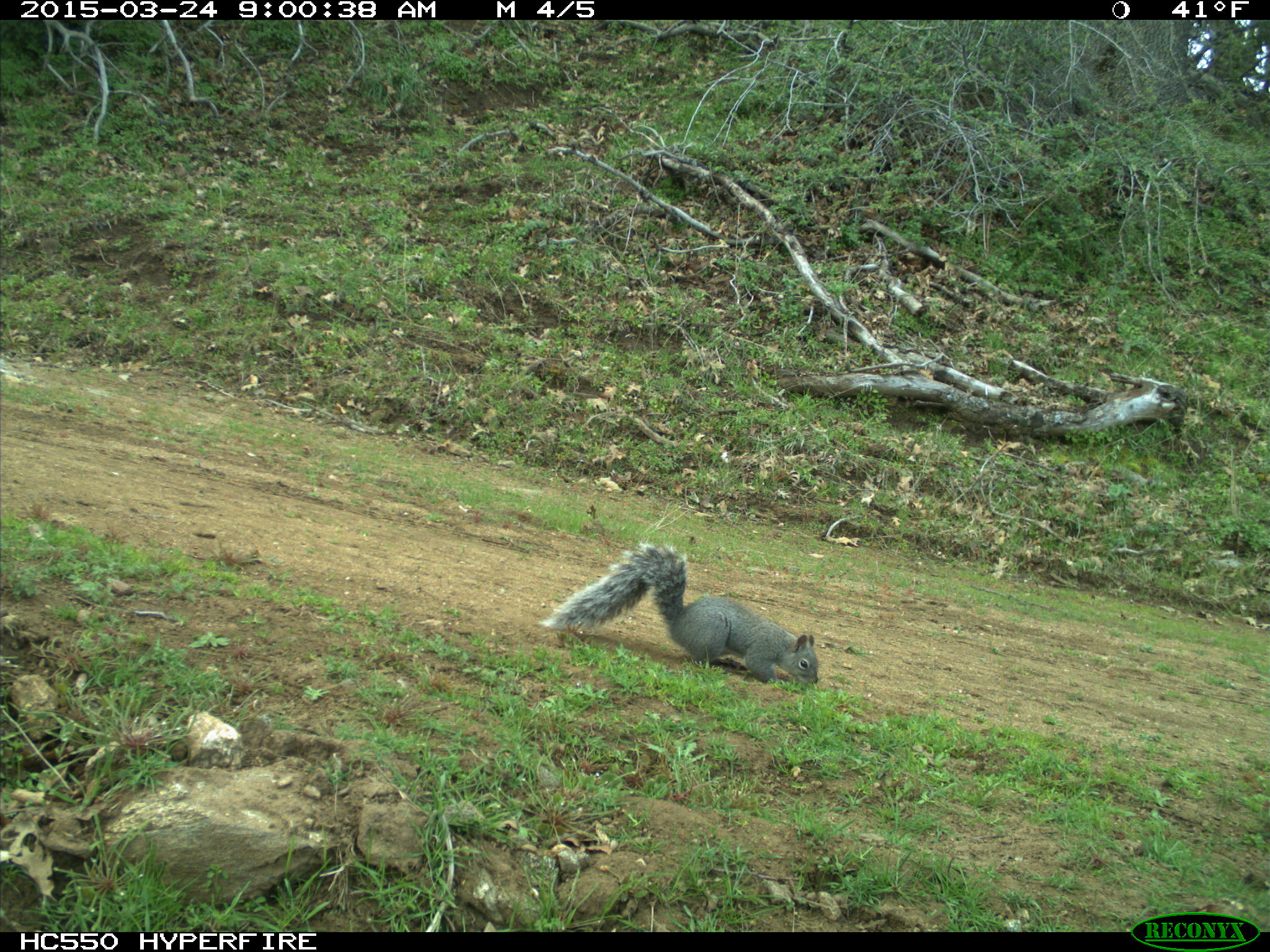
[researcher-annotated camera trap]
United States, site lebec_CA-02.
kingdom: Animalia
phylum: Chordata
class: Mammalia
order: Rodentia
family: Sciuridae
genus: Sciurus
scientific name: Sciurus carolinensis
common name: eastern gray squirrel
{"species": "Sciurus carolinensis (eastern gray squirrel)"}